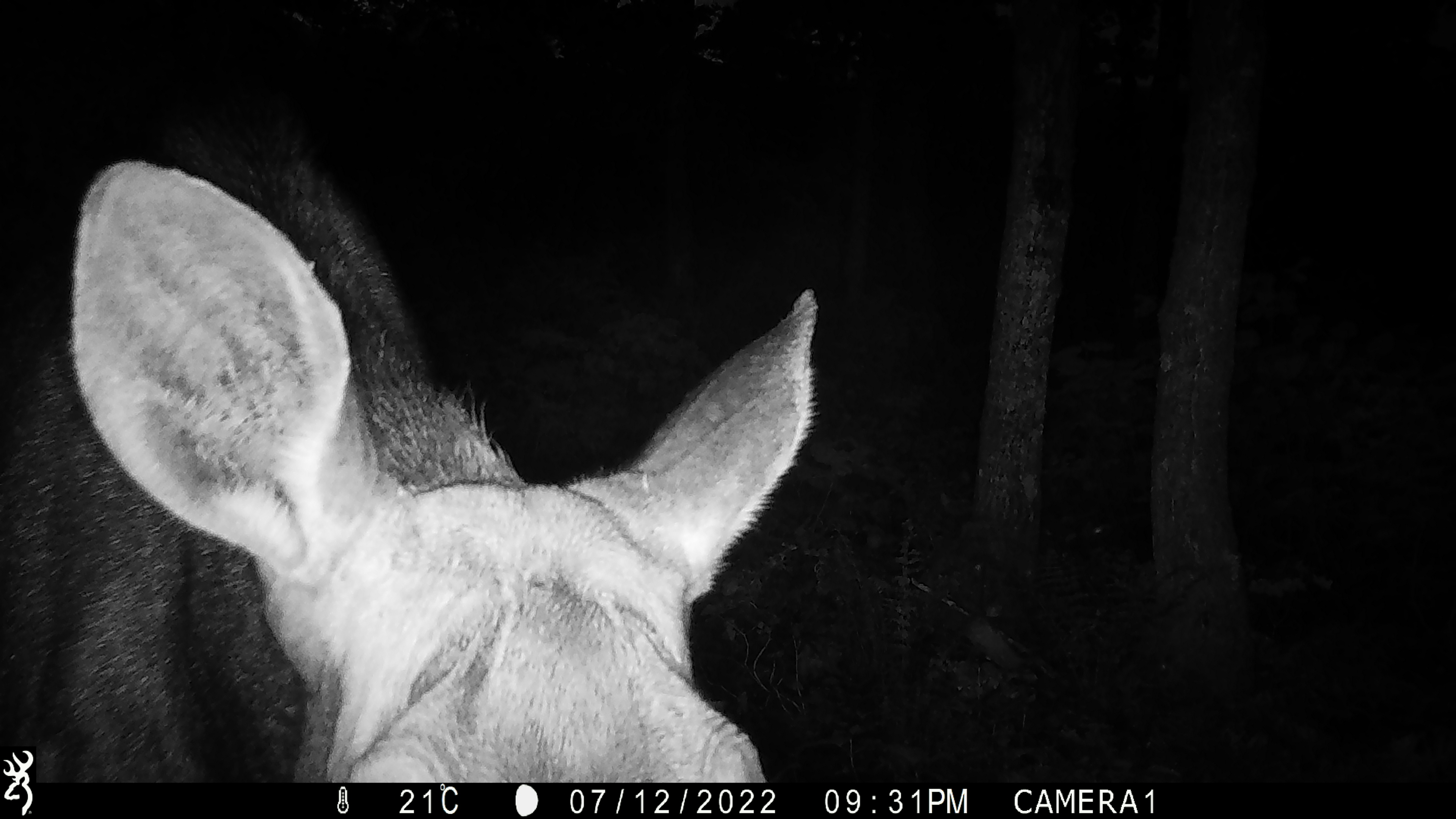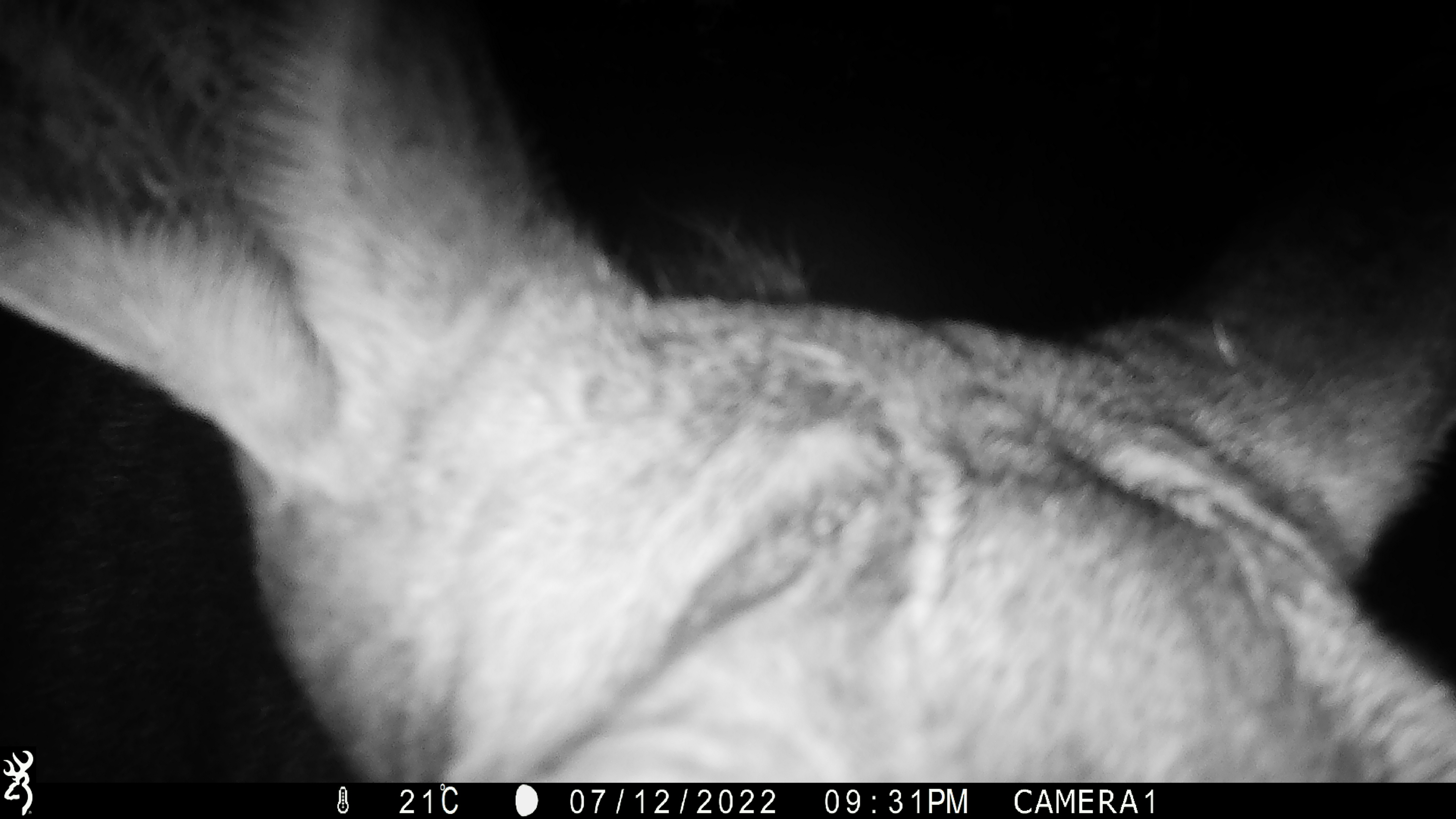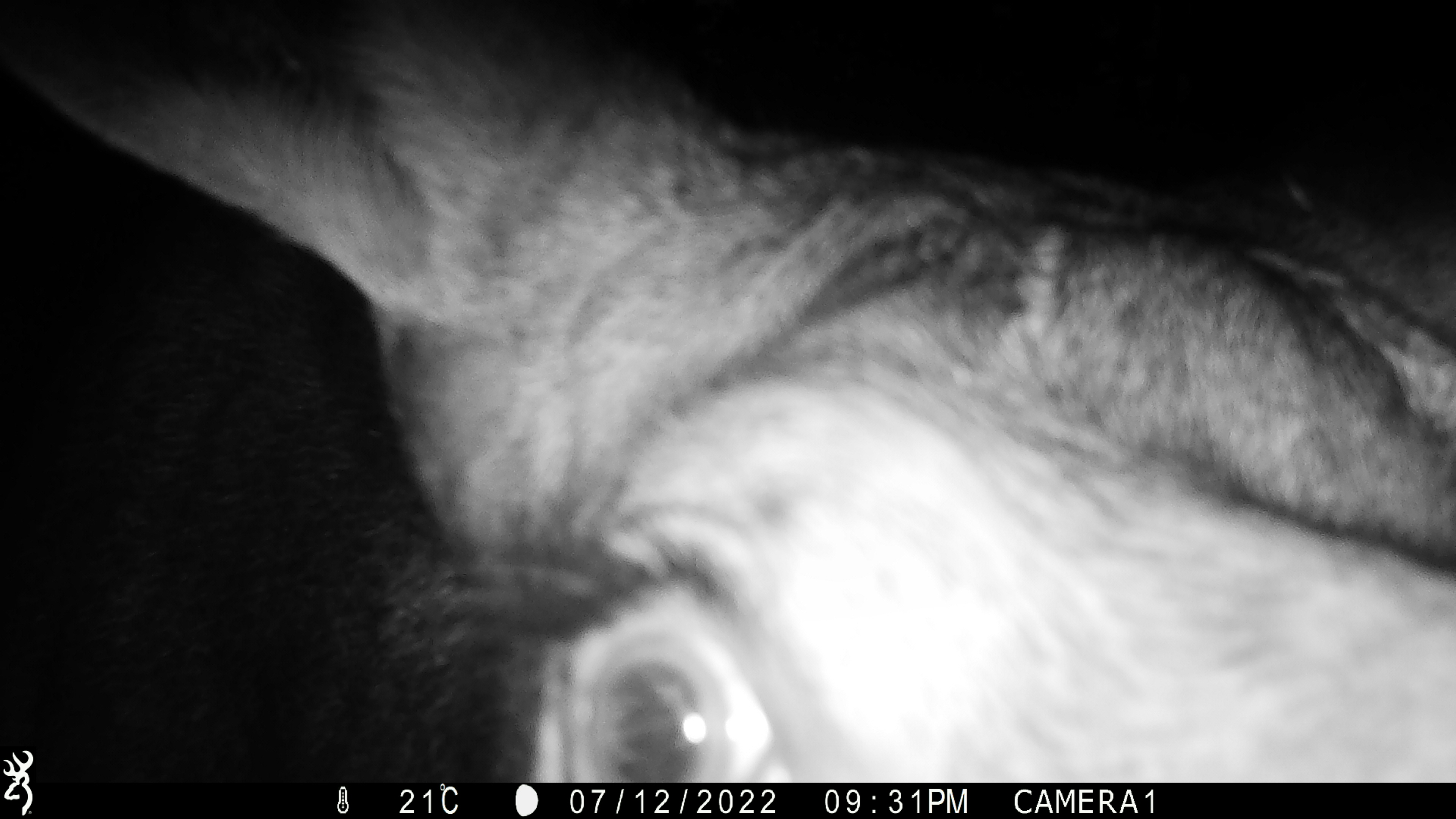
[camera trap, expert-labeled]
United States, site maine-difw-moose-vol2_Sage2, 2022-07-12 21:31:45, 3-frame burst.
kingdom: Animalia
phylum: Chordata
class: Mammalia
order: Artiodactyla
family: Cervidae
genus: Alces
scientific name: Alces alces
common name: moose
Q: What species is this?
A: Moose (Alces alces).